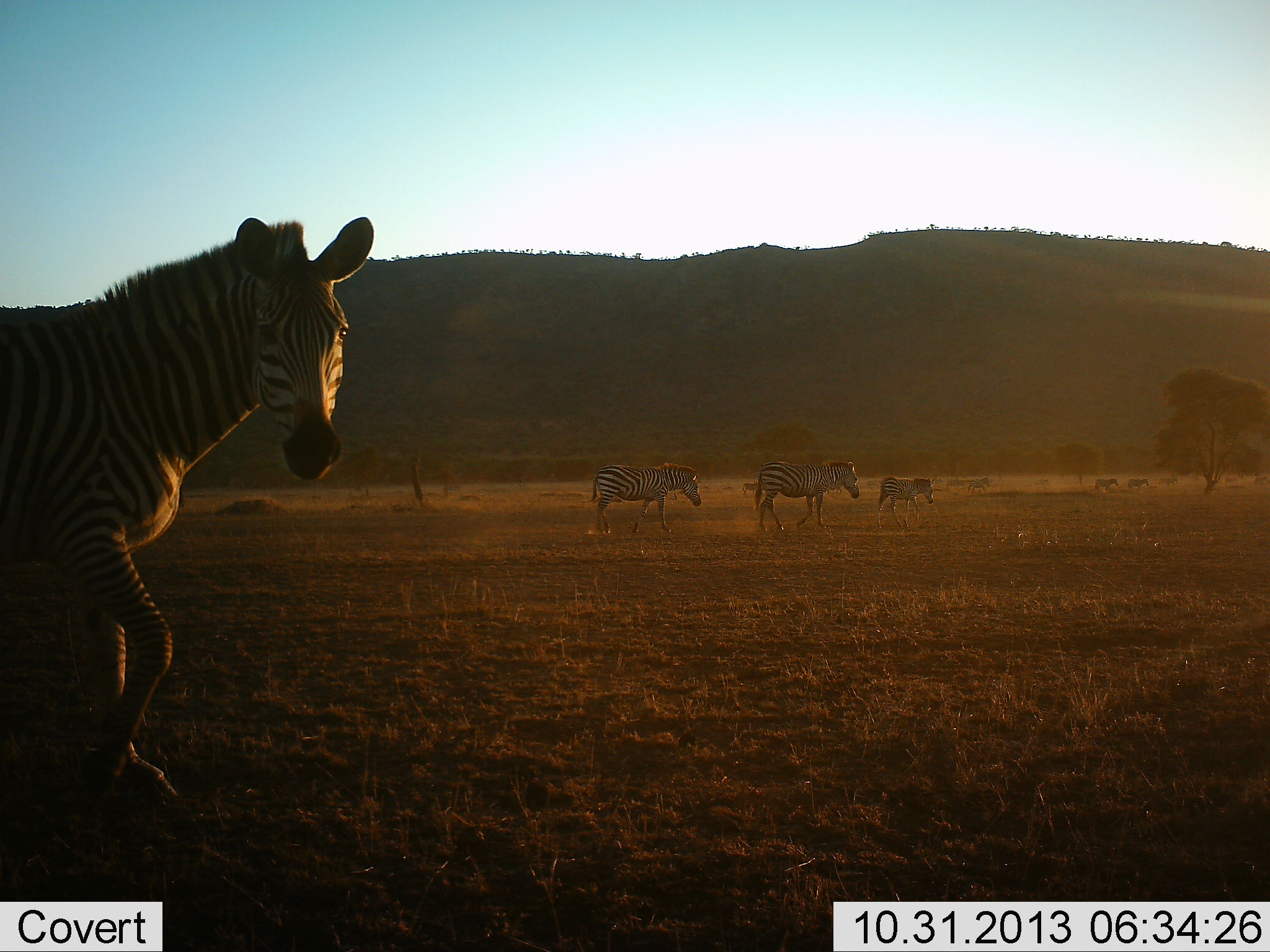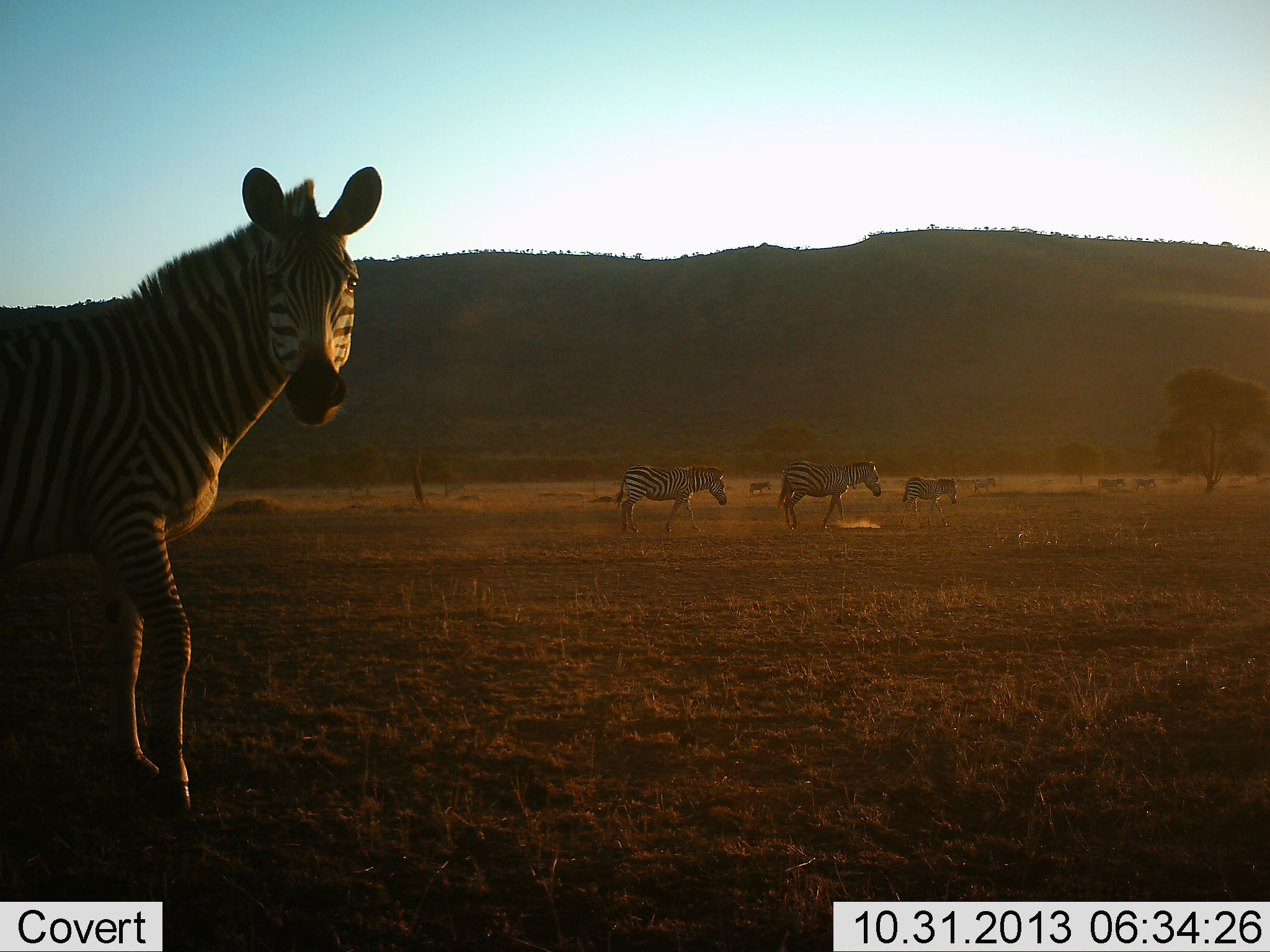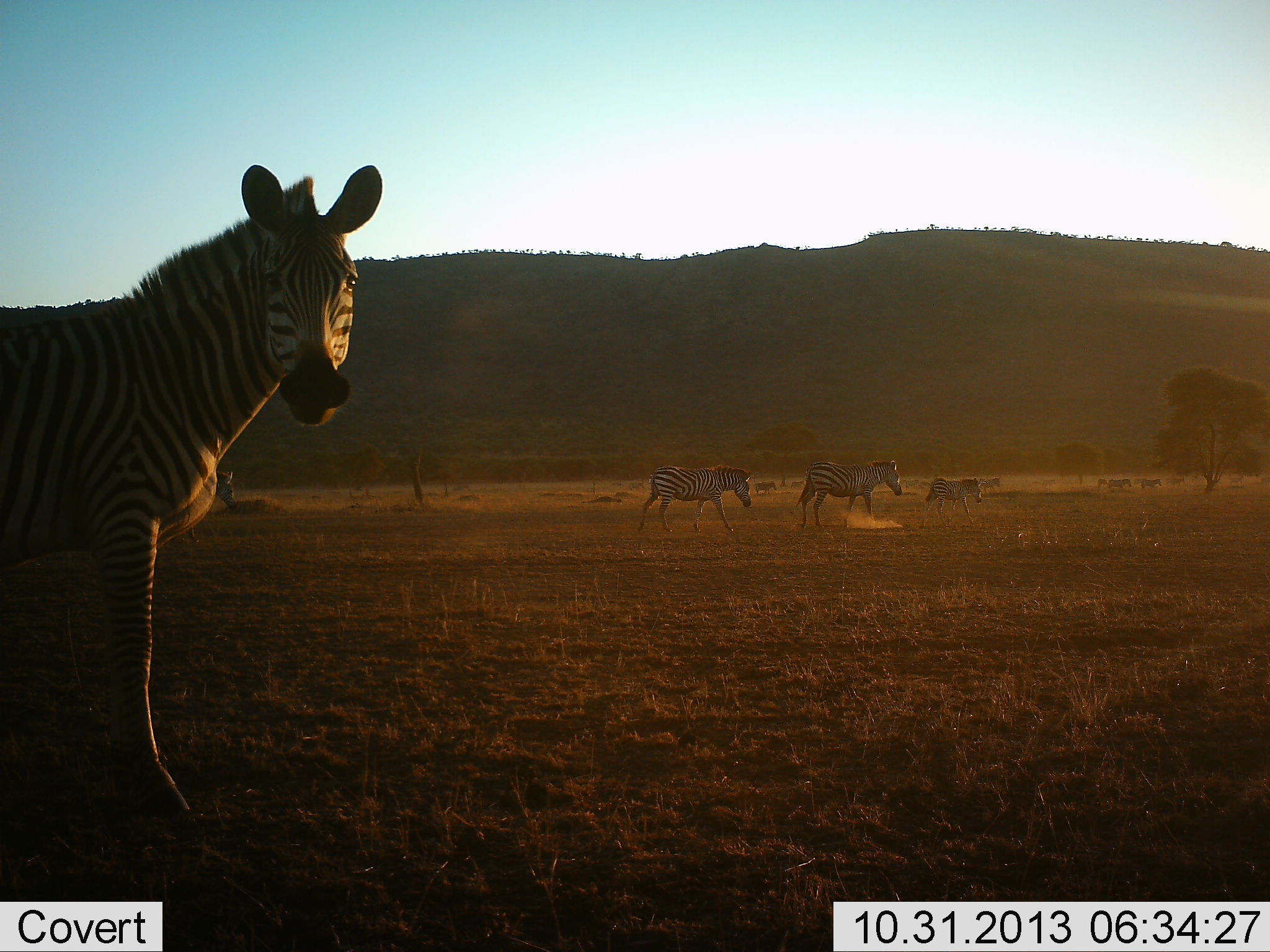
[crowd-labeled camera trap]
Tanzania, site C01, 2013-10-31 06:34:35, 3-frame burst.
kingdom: Animalia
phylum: Chordata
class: Mammalia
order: Perissodactyla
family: Equidae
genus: Equus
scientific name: Equus quagga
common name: plains zebra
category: zebra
Zebra (plains zebra) (Equus quagga), count 11-50. Behavior (volunteer vote fractions): standing 20%, resting 0%, moving 90%, interacting 0%. Young present (vote fraction): 10%. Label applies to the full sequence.